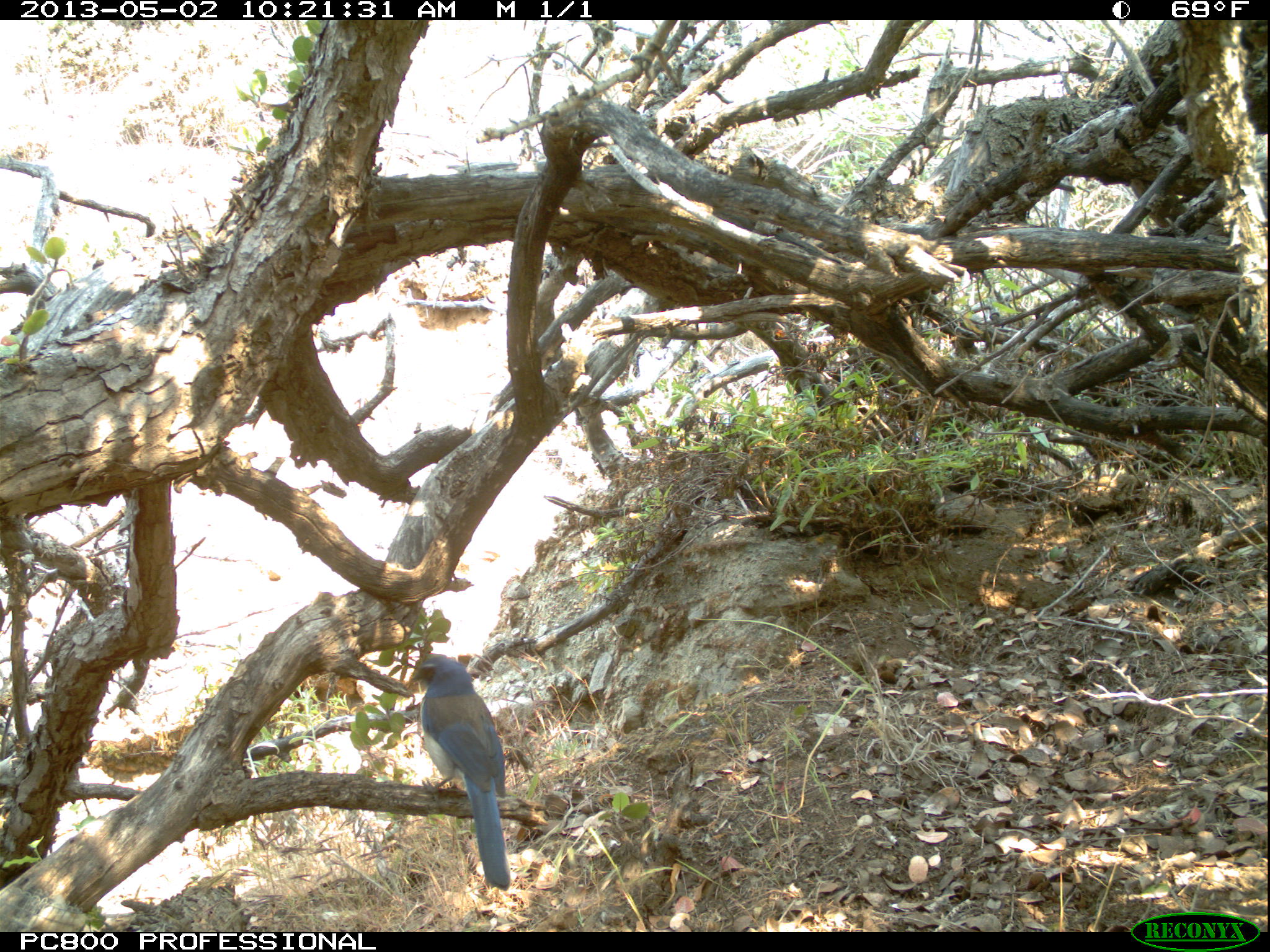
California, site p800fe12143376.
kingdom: Animalia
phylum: Chordata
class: Aves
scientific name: Aves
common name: bird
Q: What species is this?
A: Bird (Aves).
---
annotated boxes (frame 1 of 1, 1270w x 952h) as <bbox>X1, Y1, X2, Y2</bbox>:
bird: <bbox>412, 656, 510, 891</bbox>